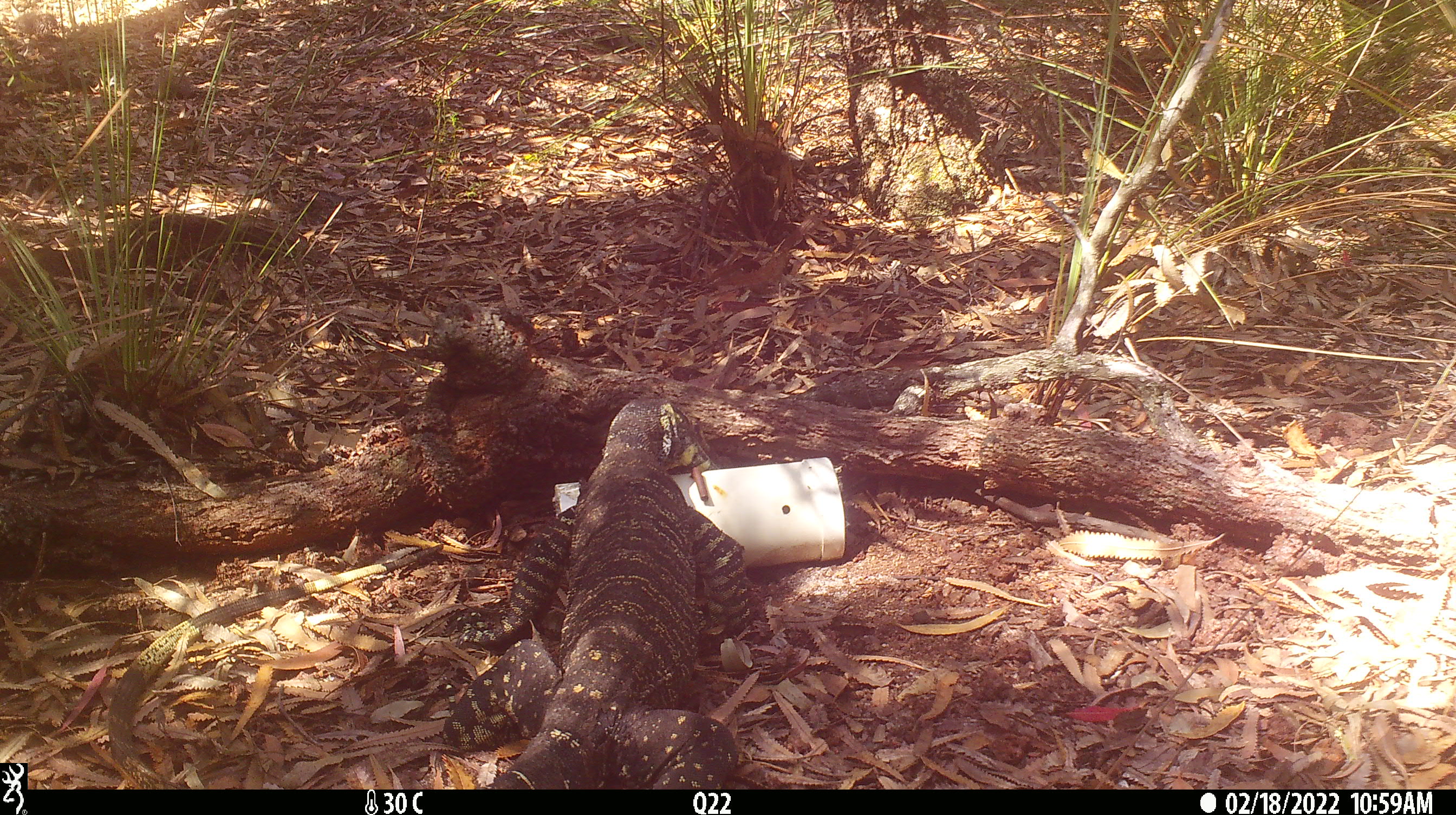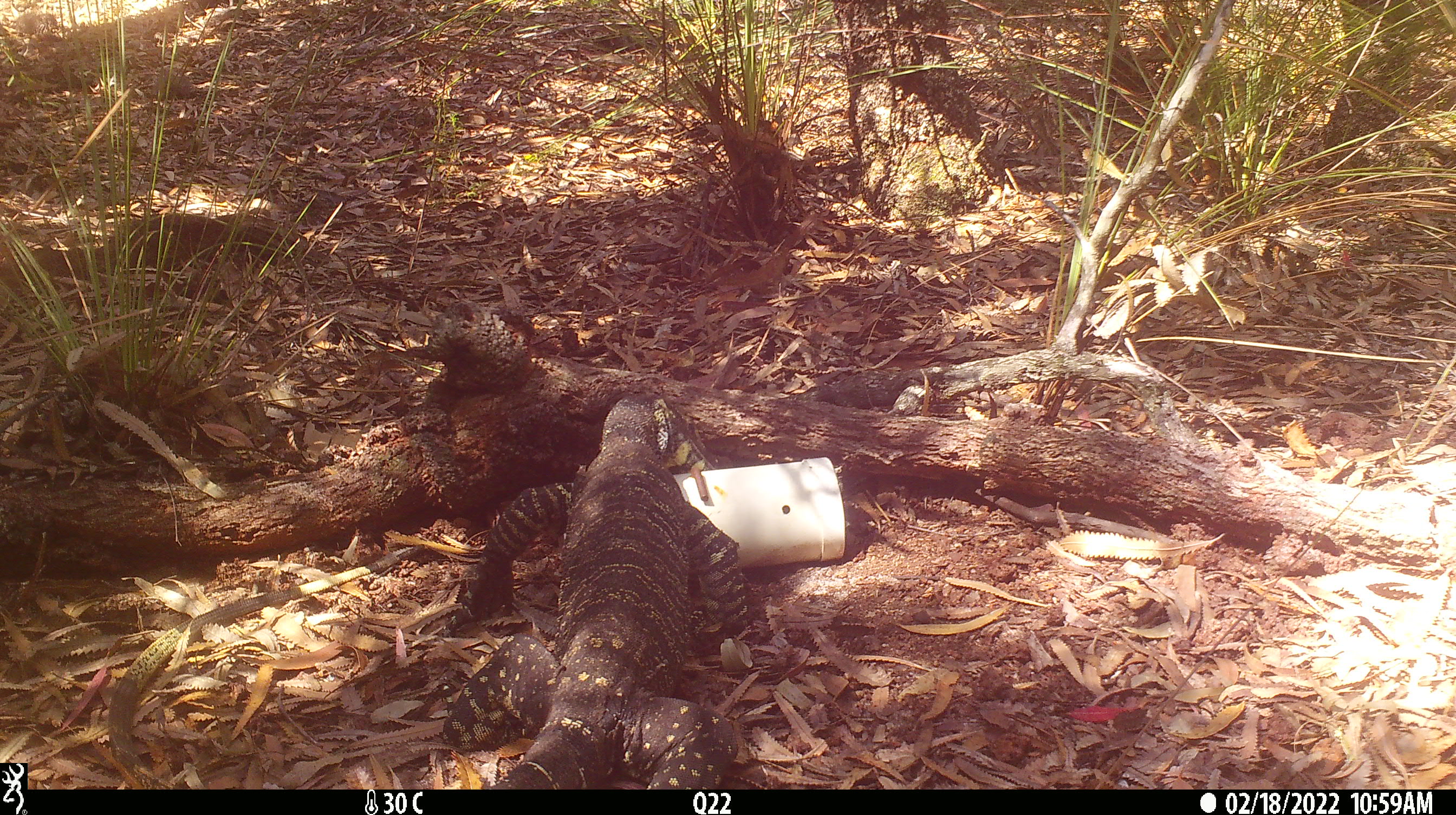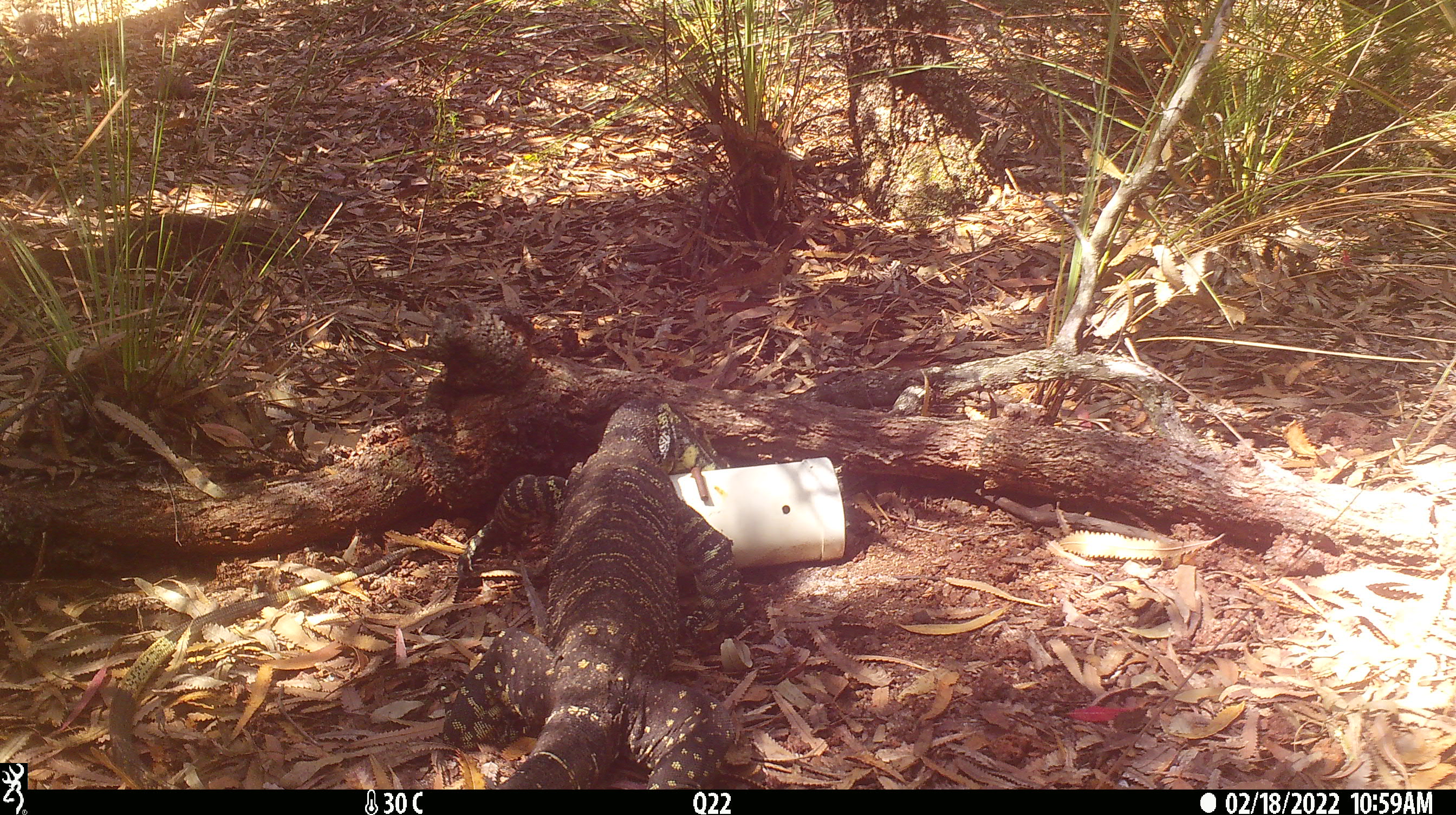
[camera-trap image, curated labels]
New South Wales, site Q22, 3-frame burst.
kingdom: Animalia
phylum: Chordata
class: Reptilia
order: Squamata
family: Varanidae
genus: Varanus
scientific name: Varanus varius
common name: lace monitor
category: goanna